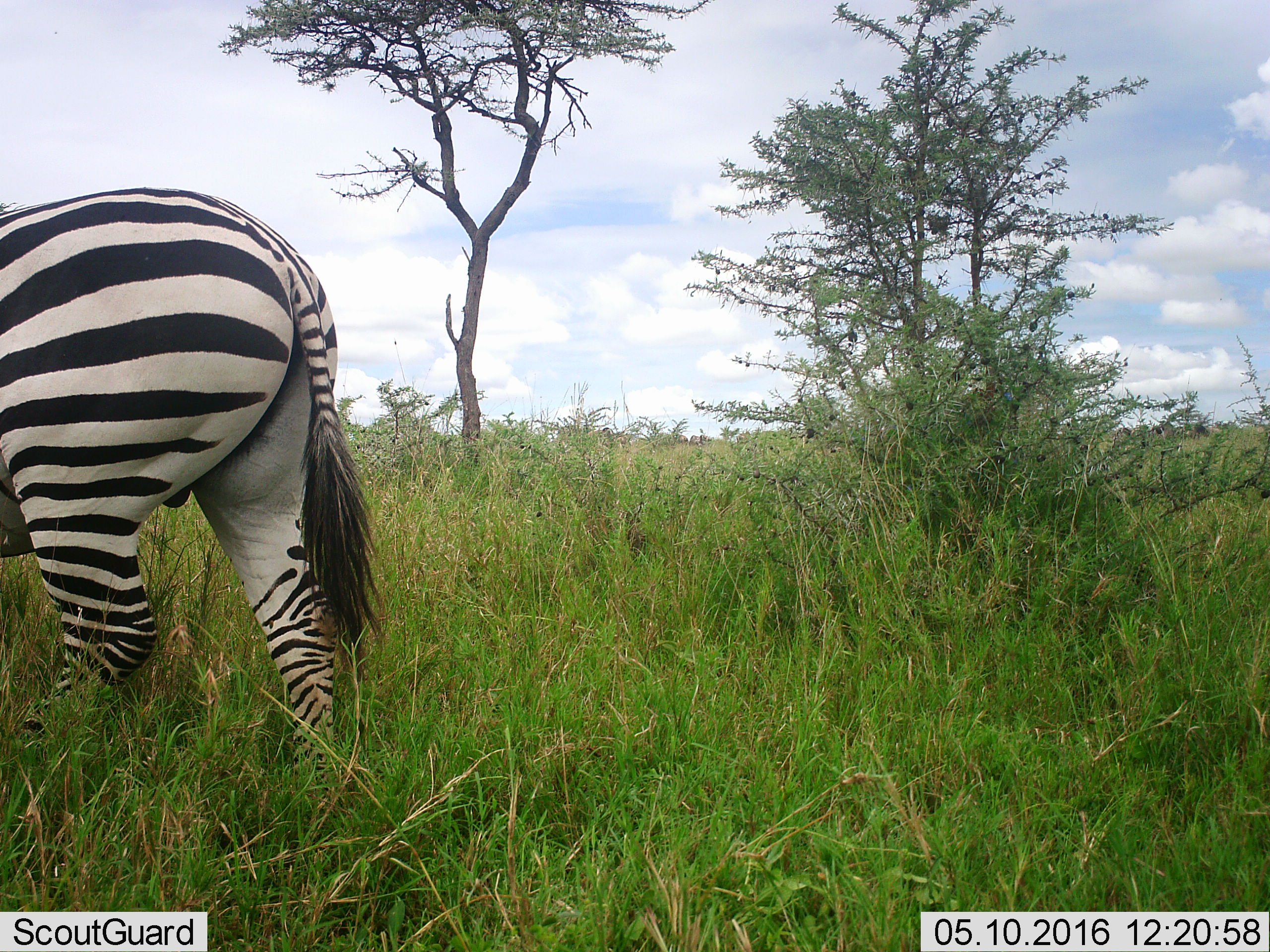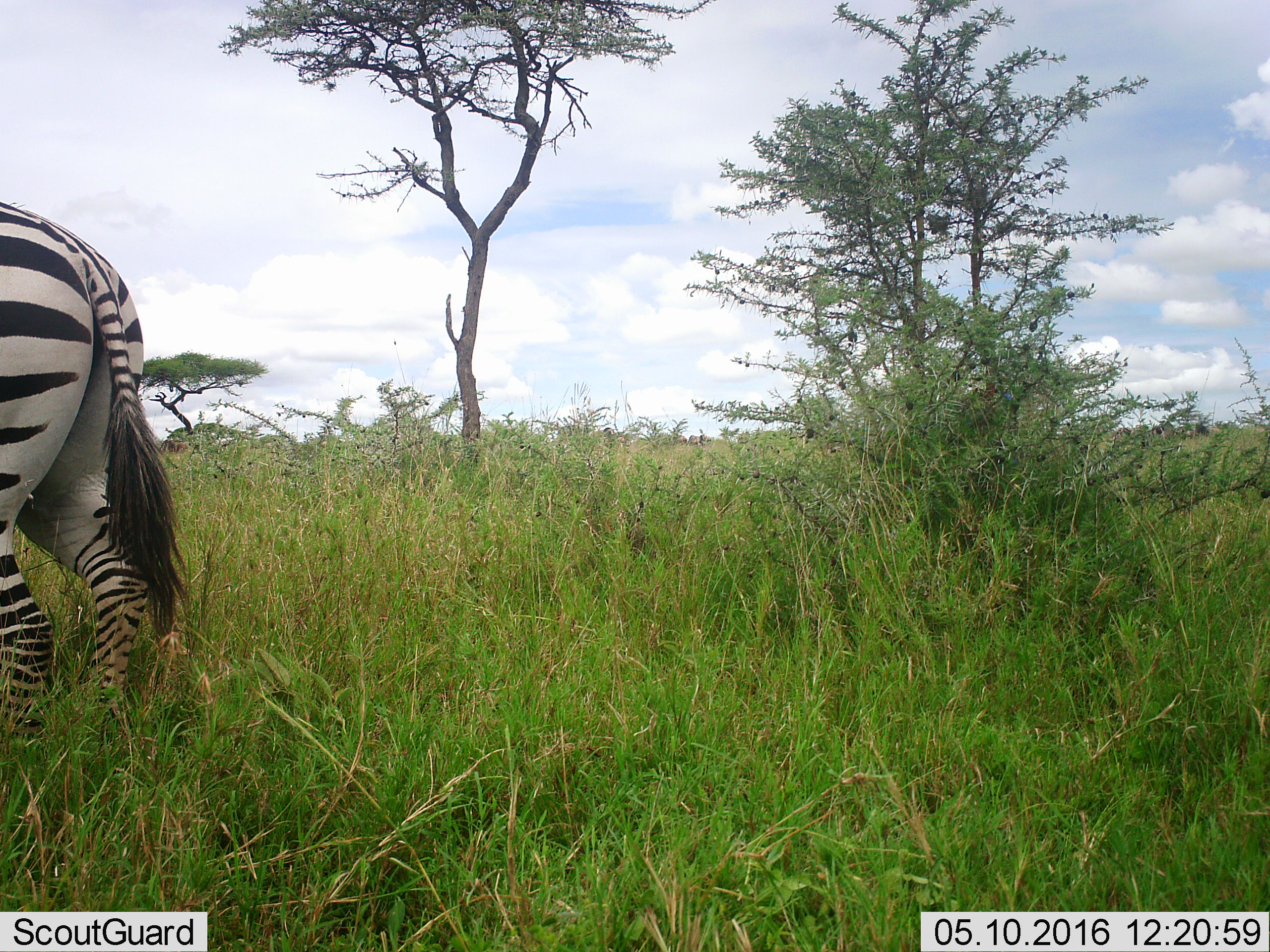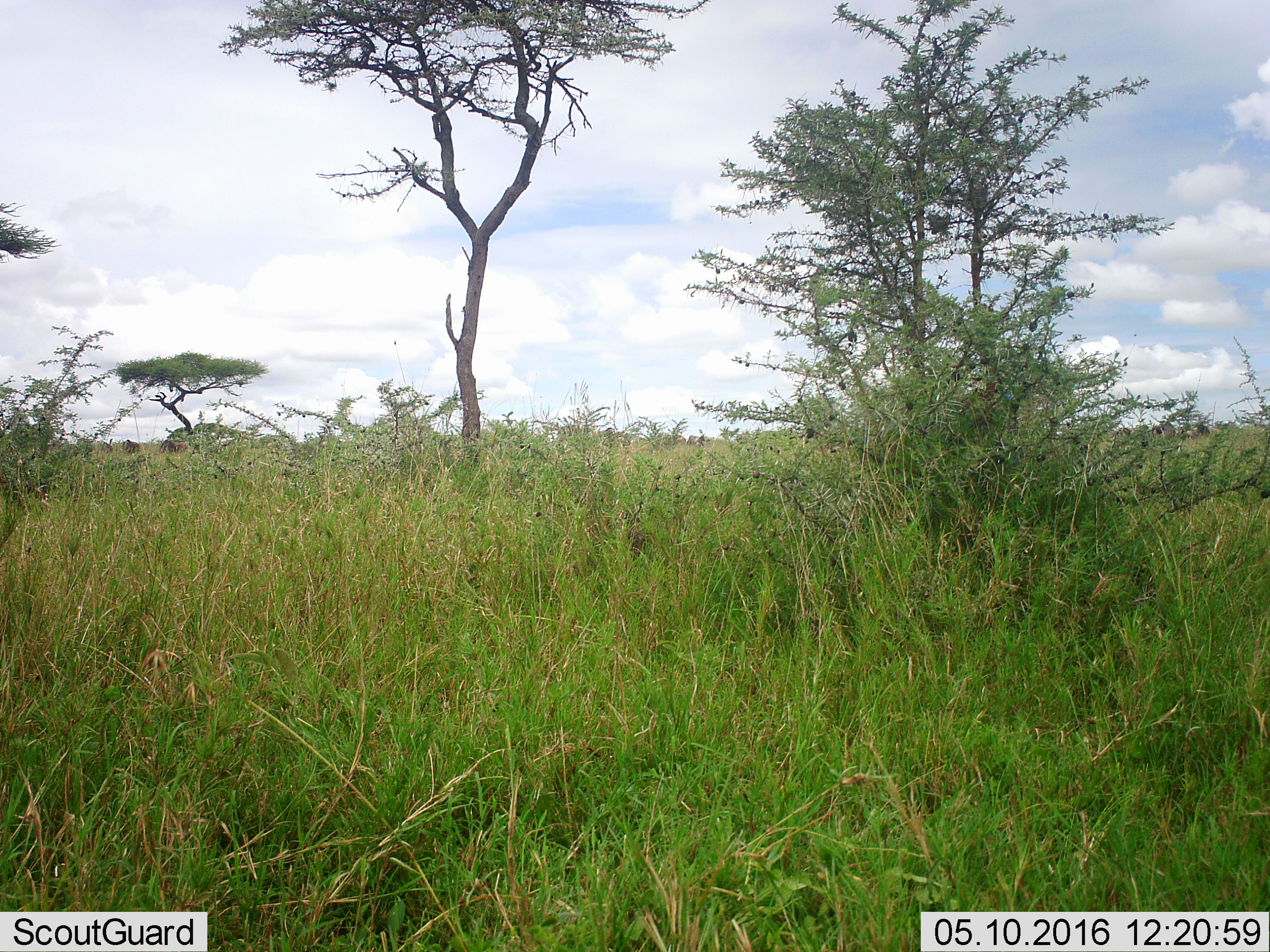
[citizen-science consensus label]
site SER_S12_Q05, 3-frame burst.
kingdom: Animalia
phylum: Chordata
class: Mammalia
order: Perissodactyla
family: Equidae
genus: Equus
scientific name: Equus quagga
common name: plains zebra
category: zebraplains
Zebraplains (plains zebra) (Equus quagga), count 1. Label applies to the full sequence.